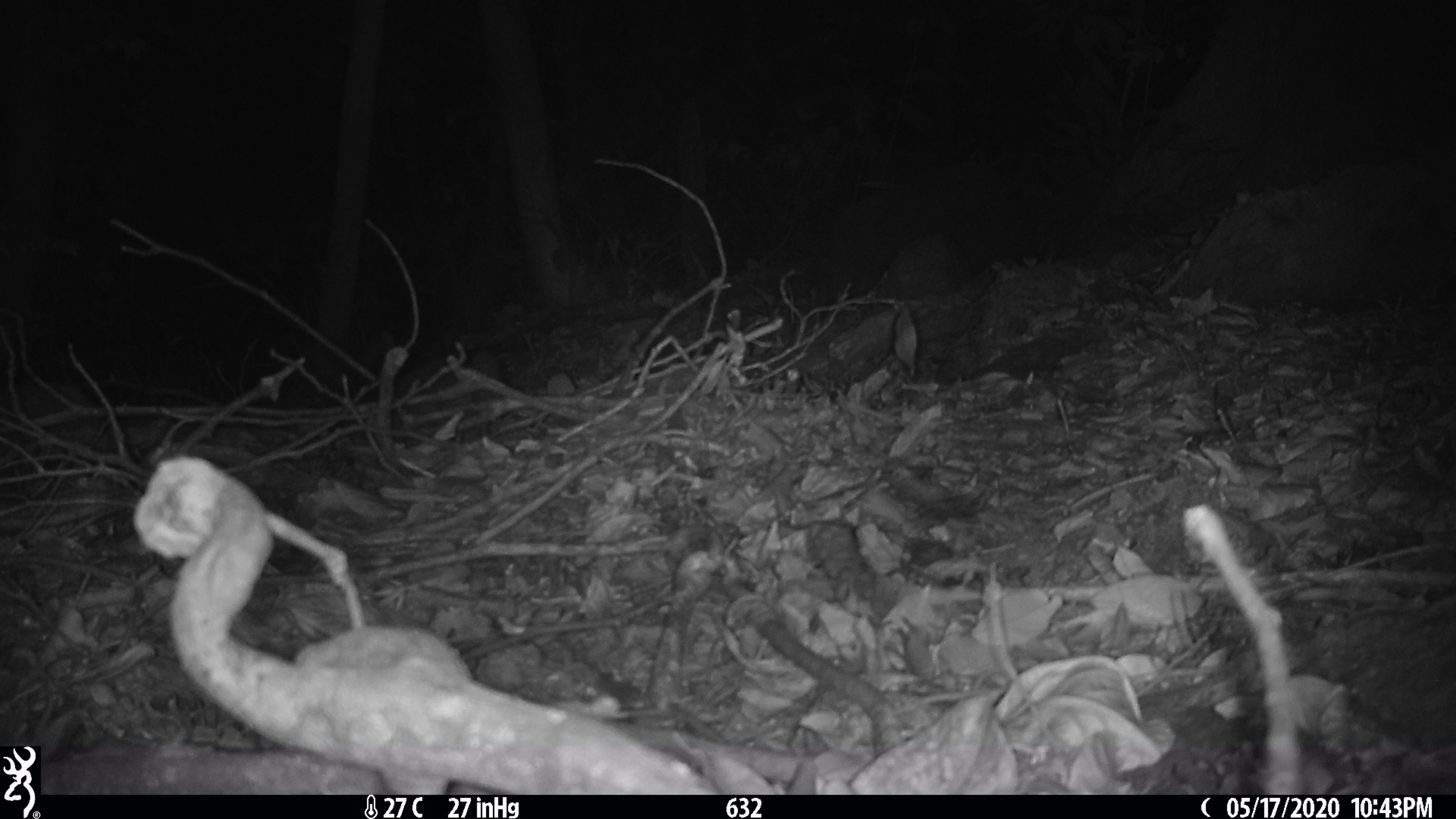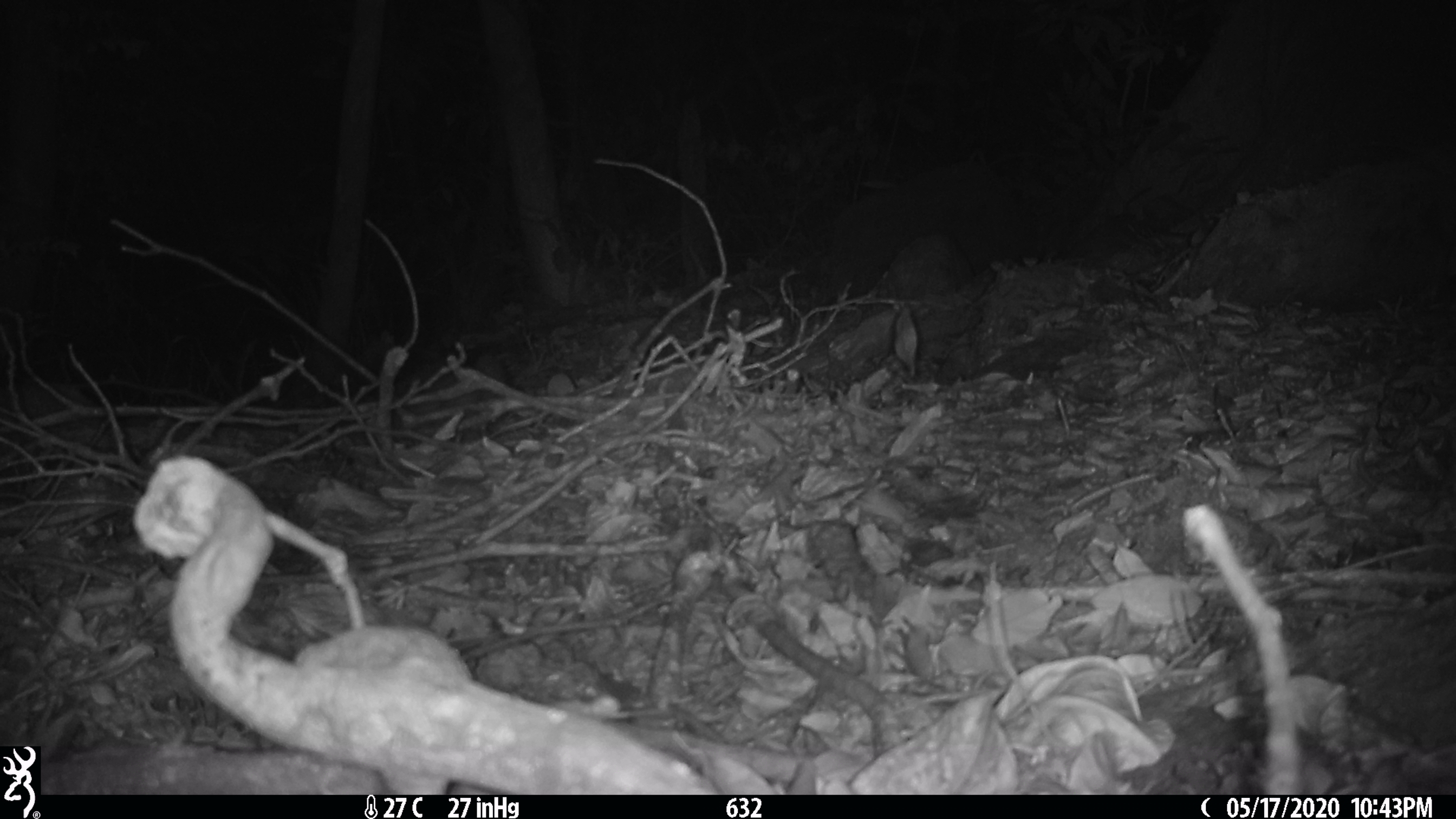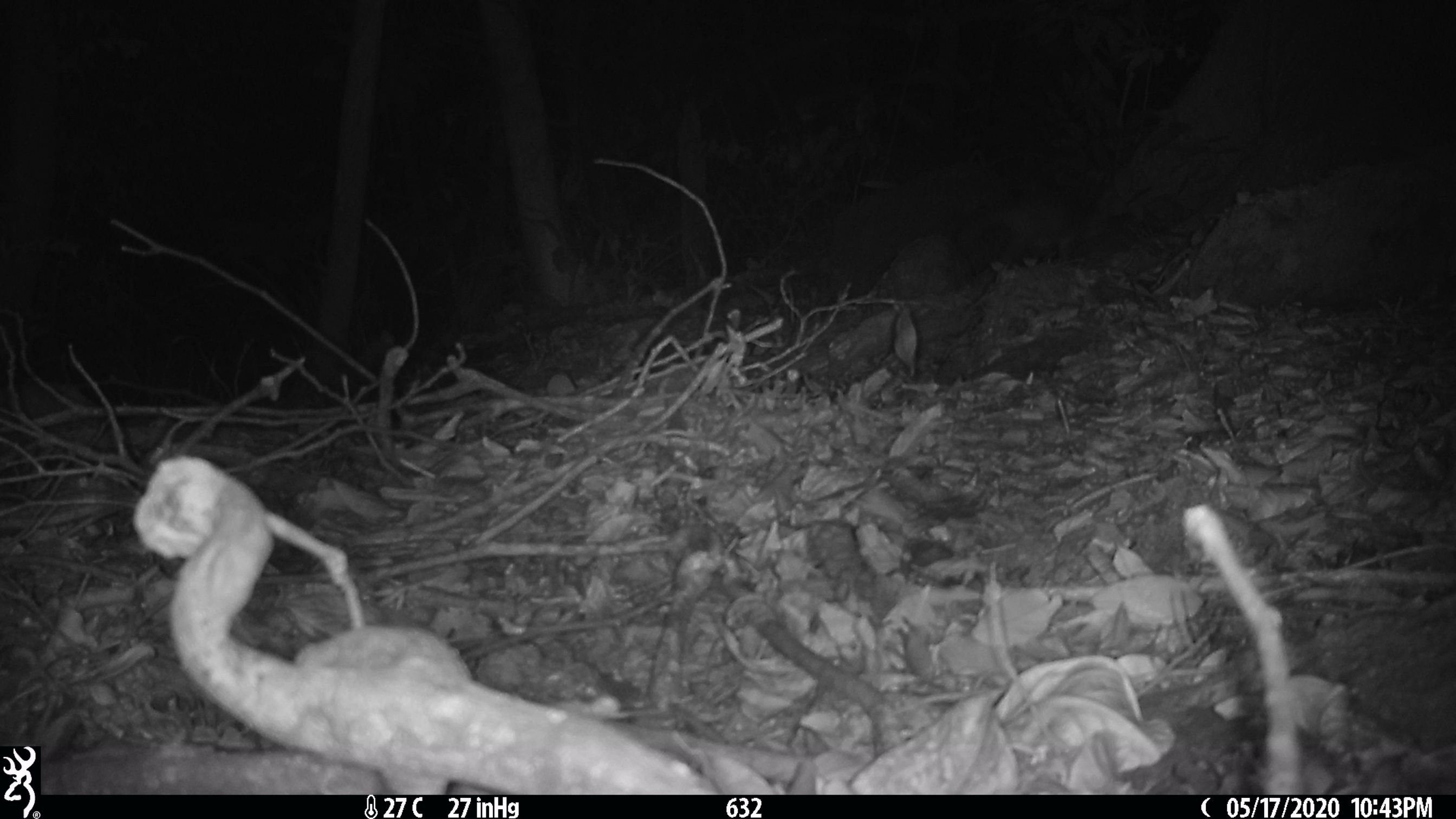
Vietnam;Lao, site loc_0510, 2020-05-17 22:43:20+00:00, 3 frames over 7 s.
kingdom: Animalia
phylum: Chordata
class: Mammalia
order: Carnivora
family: Mustelidae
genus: Melogale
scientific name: Melogale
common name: ferret badger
Ferret badger (Melogale). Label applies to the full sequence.